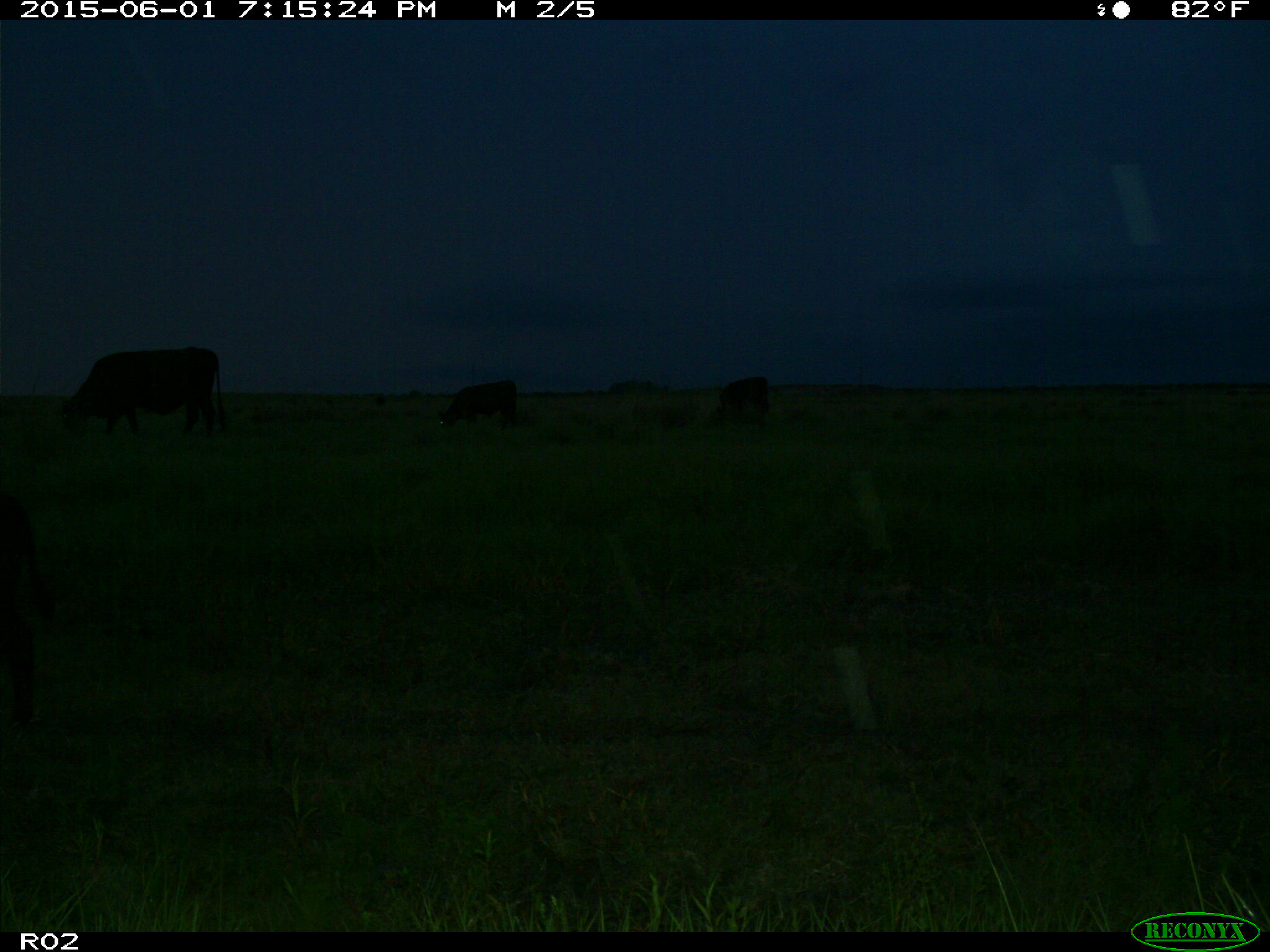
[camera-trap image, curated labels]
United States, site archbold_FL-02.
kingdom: Animalia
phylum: Chordata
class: Mammalia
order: Artiodactyla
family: Bovidae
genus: Bos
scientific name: Bos taurus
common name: domestic cow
Bos taurus (domestic cow).